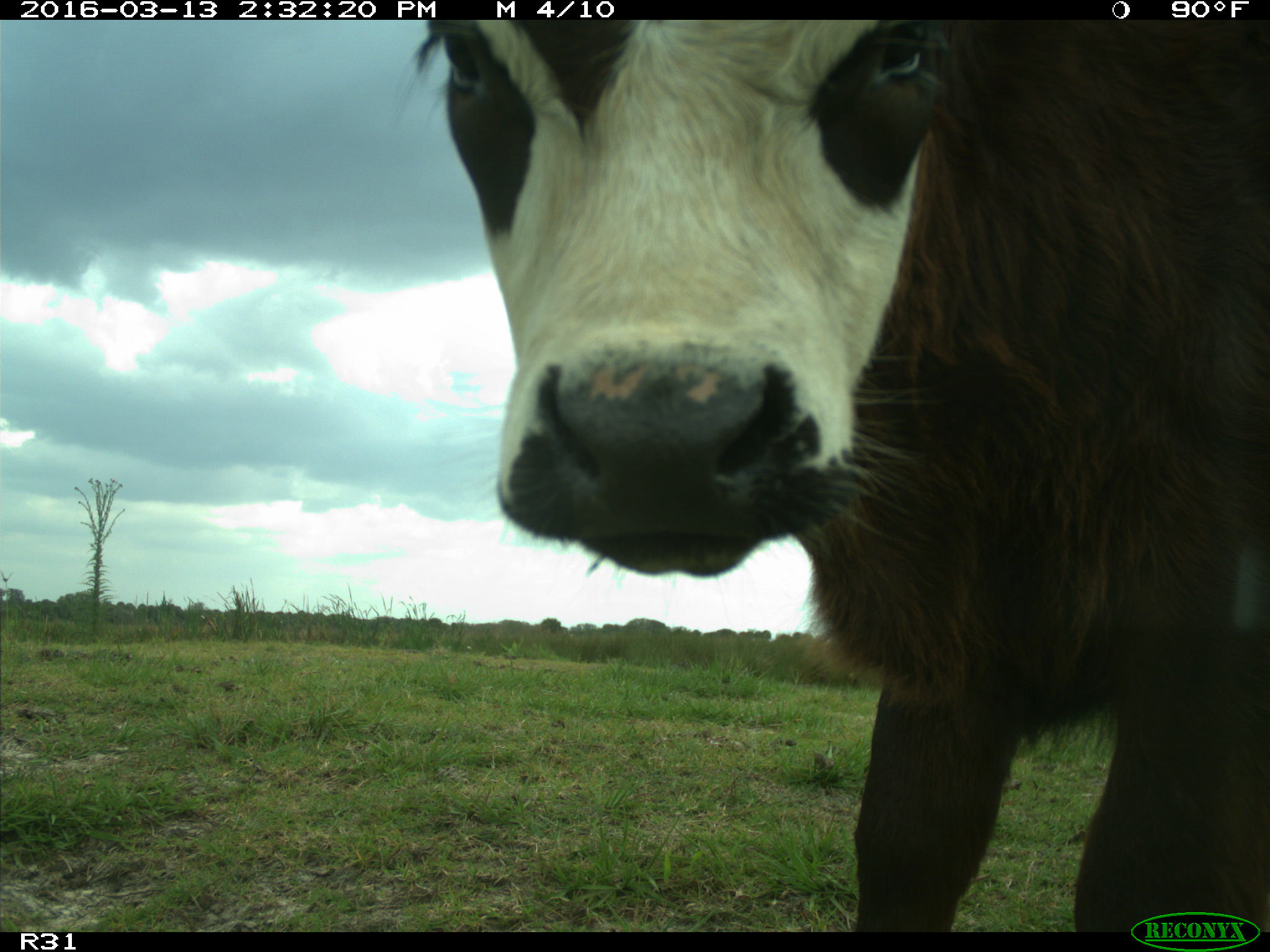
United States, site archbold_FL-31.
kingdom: Animalia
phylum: Chordata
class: Mammalia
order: Artiodactyla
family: Bovidae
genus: Bos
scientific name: Bos taurus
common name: domestic cow